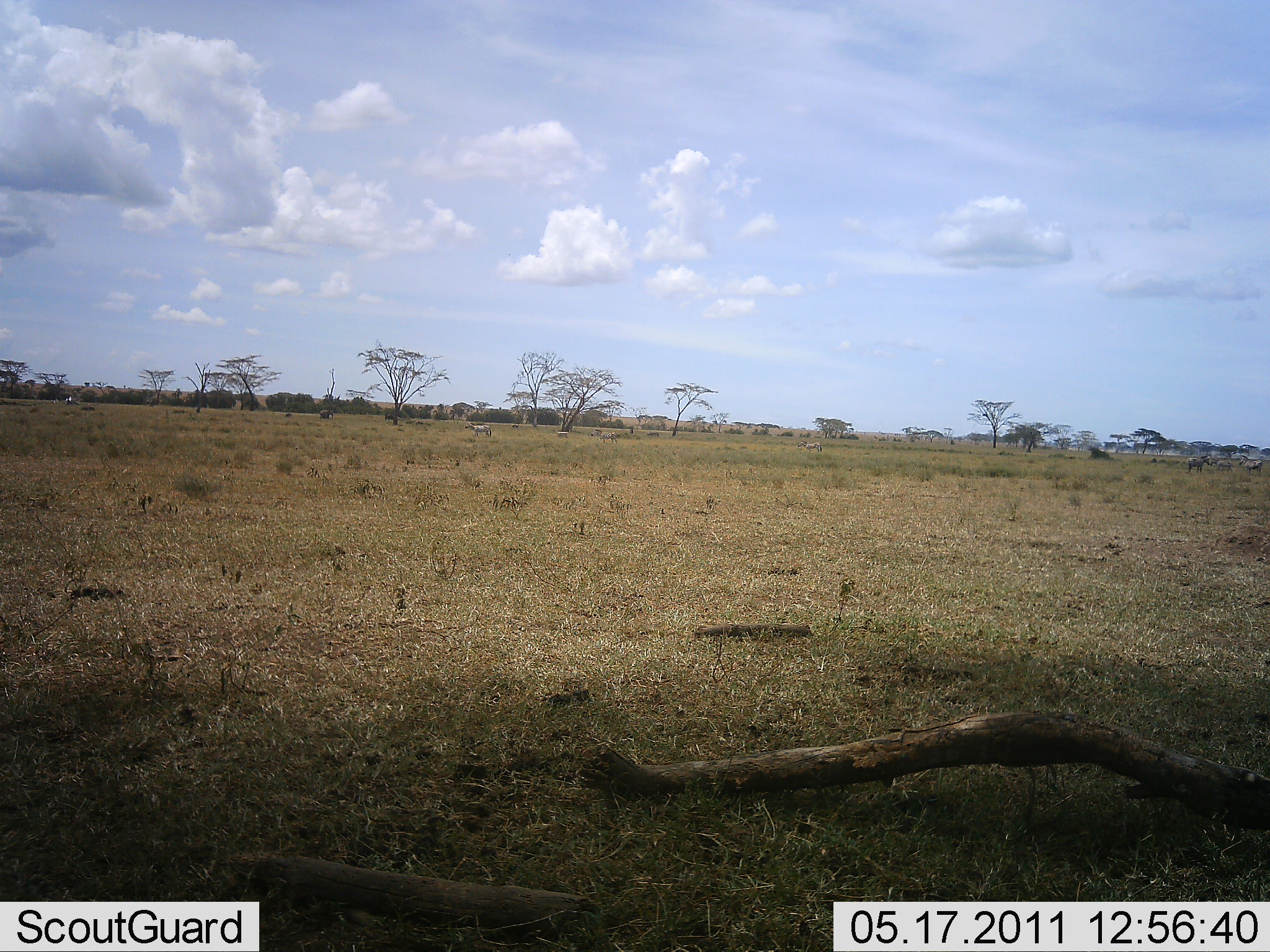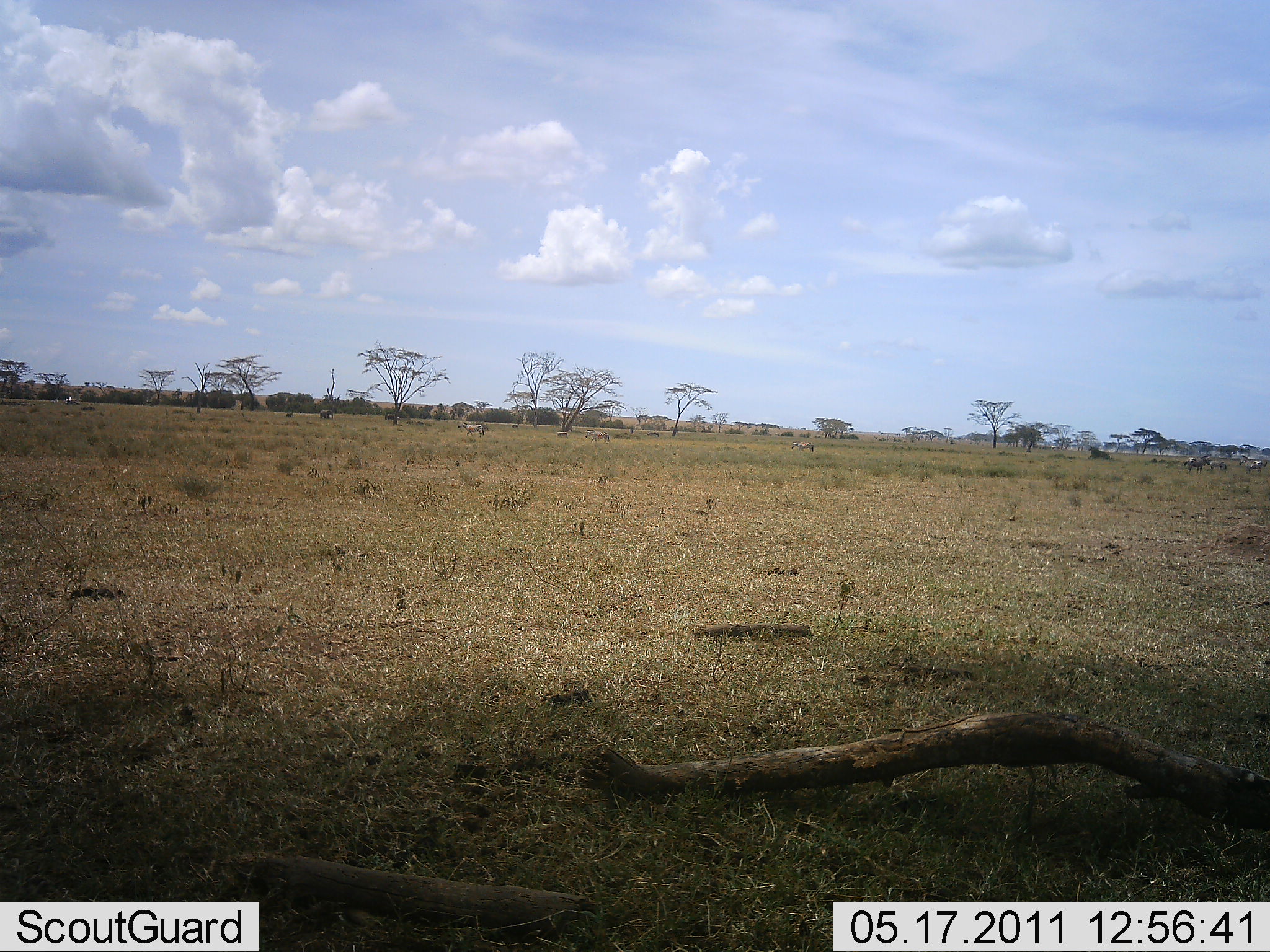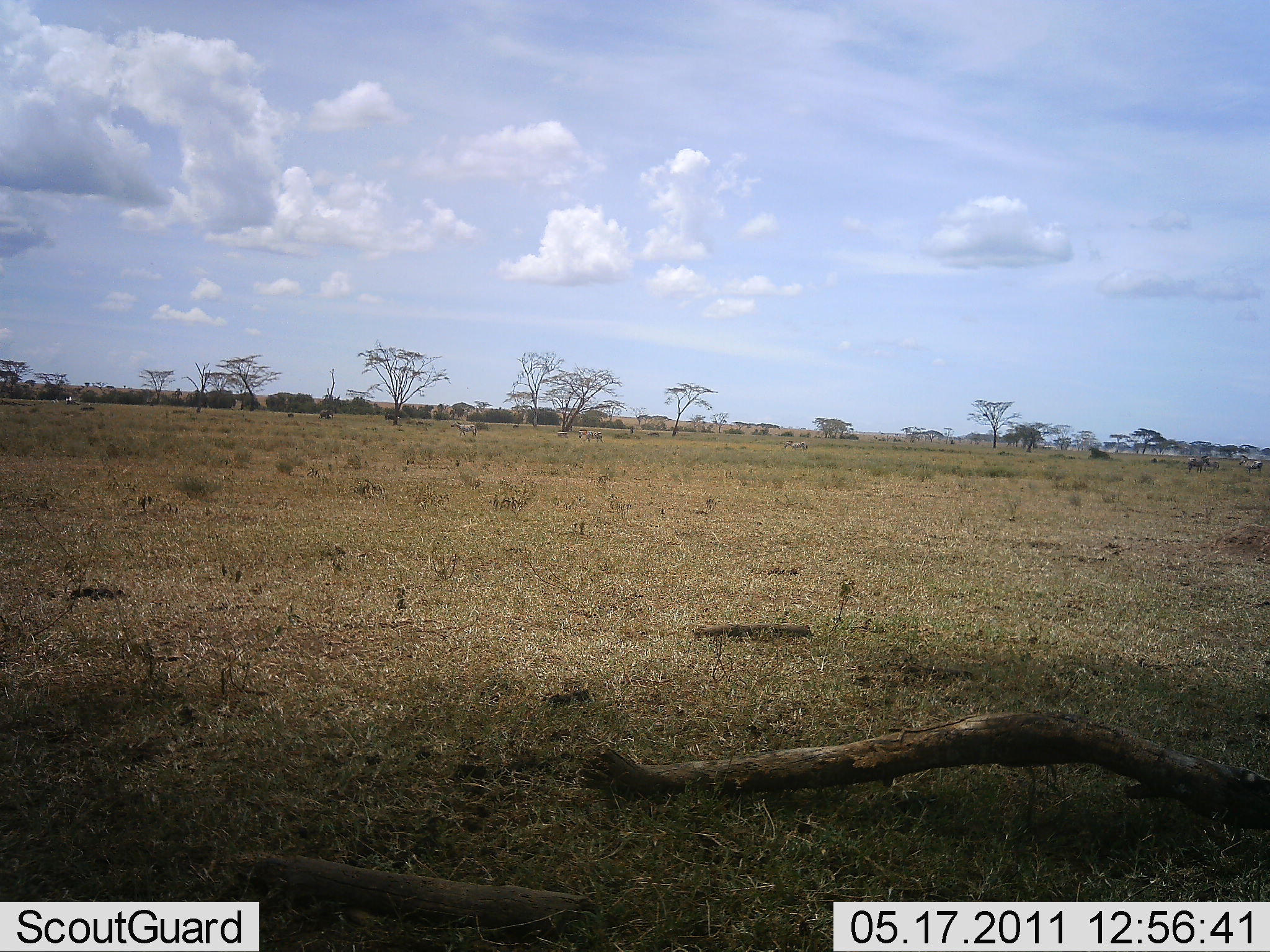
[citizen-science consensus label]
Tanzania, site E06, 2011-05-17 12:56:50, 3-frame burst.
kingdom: Animalia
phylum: Chordata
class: Mammalia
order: Perissodactyla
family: Equidae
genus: Equus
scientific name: Equus quagga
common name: plains zebra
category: zebra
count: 3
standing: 17%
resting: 0%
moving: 83%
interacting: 0%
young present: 0%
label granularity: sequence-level